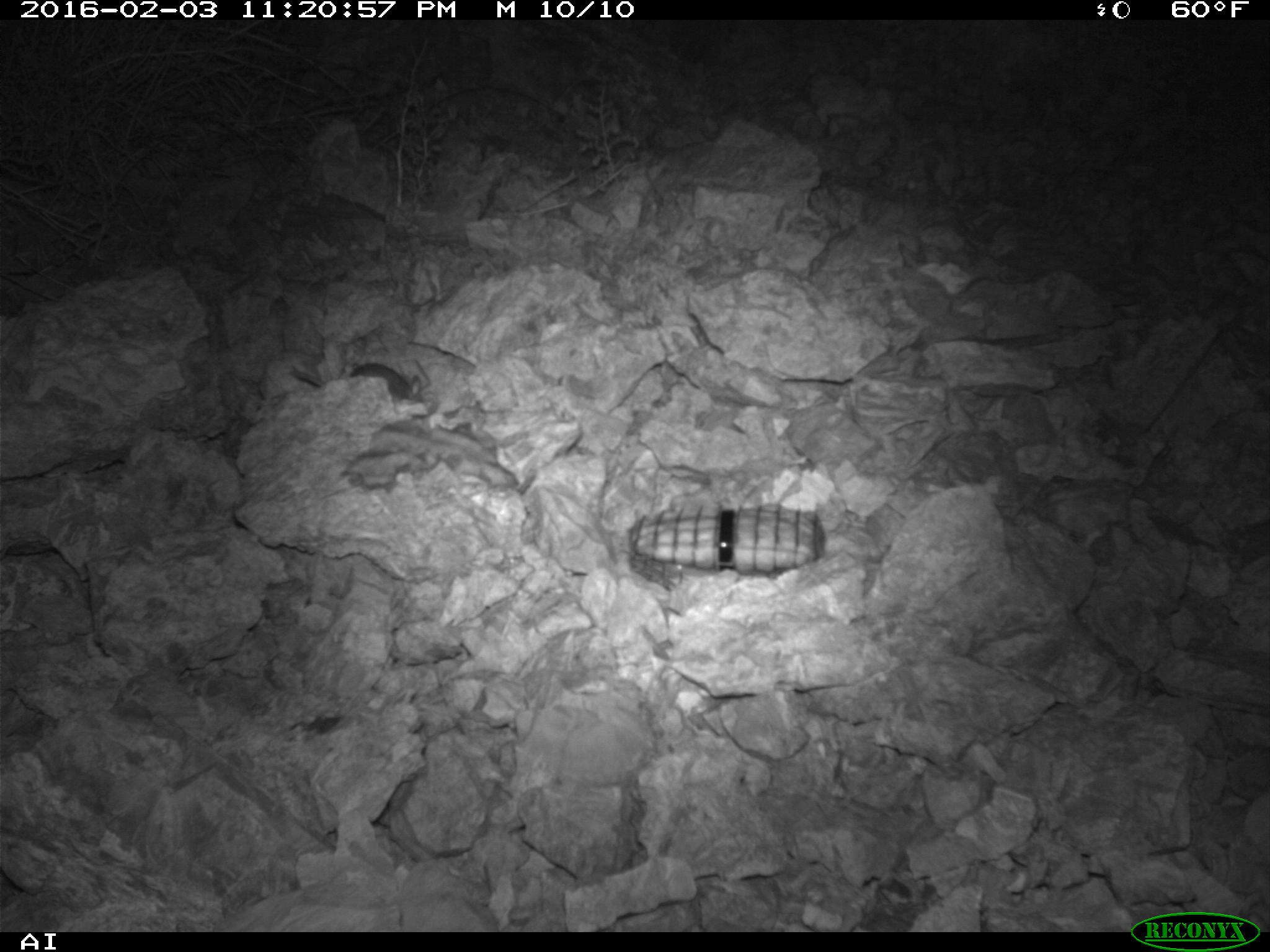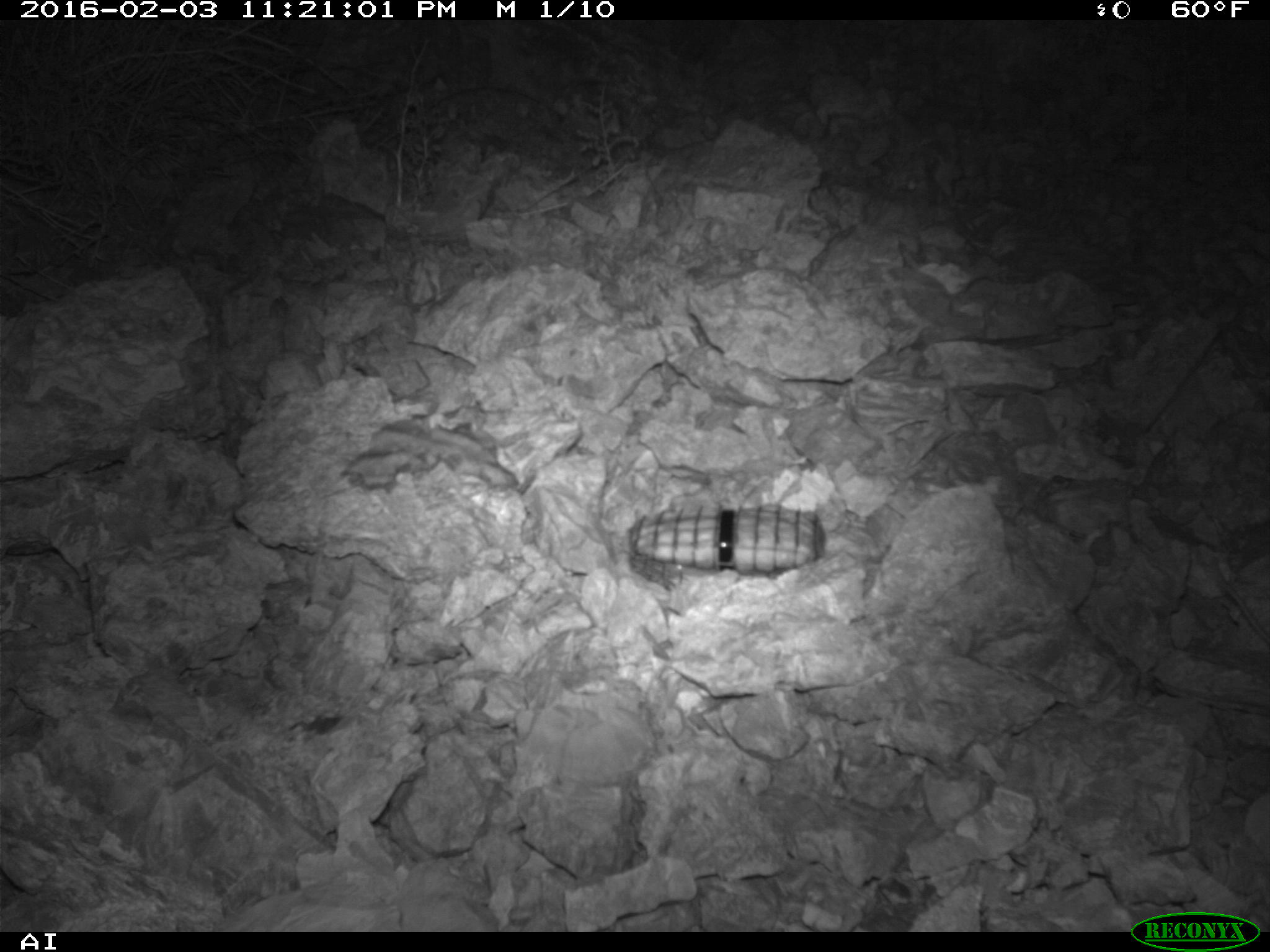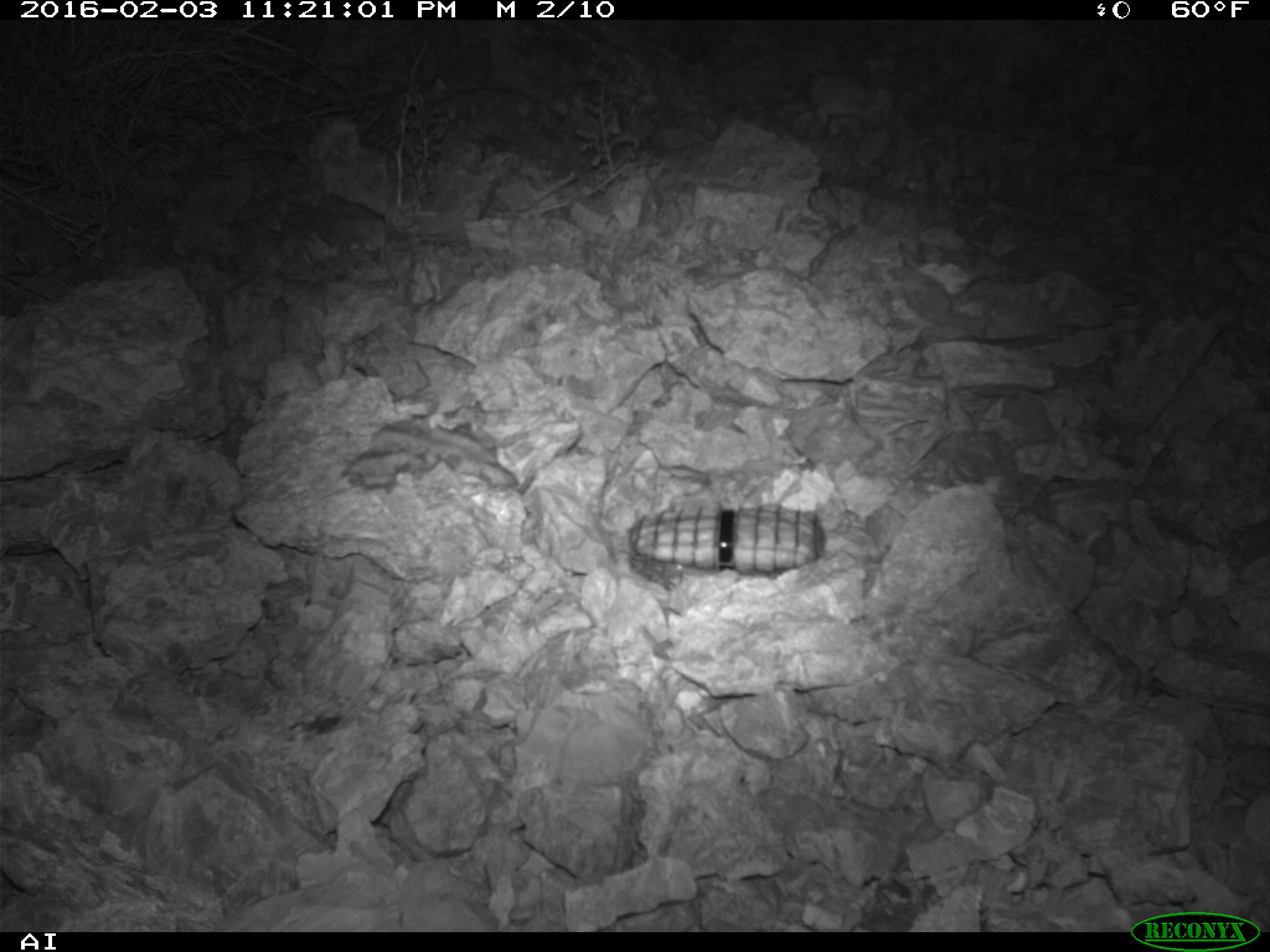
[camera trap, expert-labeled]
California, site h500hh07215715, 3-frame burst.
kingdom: Animalia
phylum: Chordata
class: Mammalia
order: Rodentia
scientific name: Rodentia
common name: rodent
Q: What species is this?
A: Rodent (Rodentia).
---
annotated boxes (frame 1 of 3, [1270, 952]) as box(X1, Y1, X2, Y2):
rodent: box(288, 363, 424, 402)